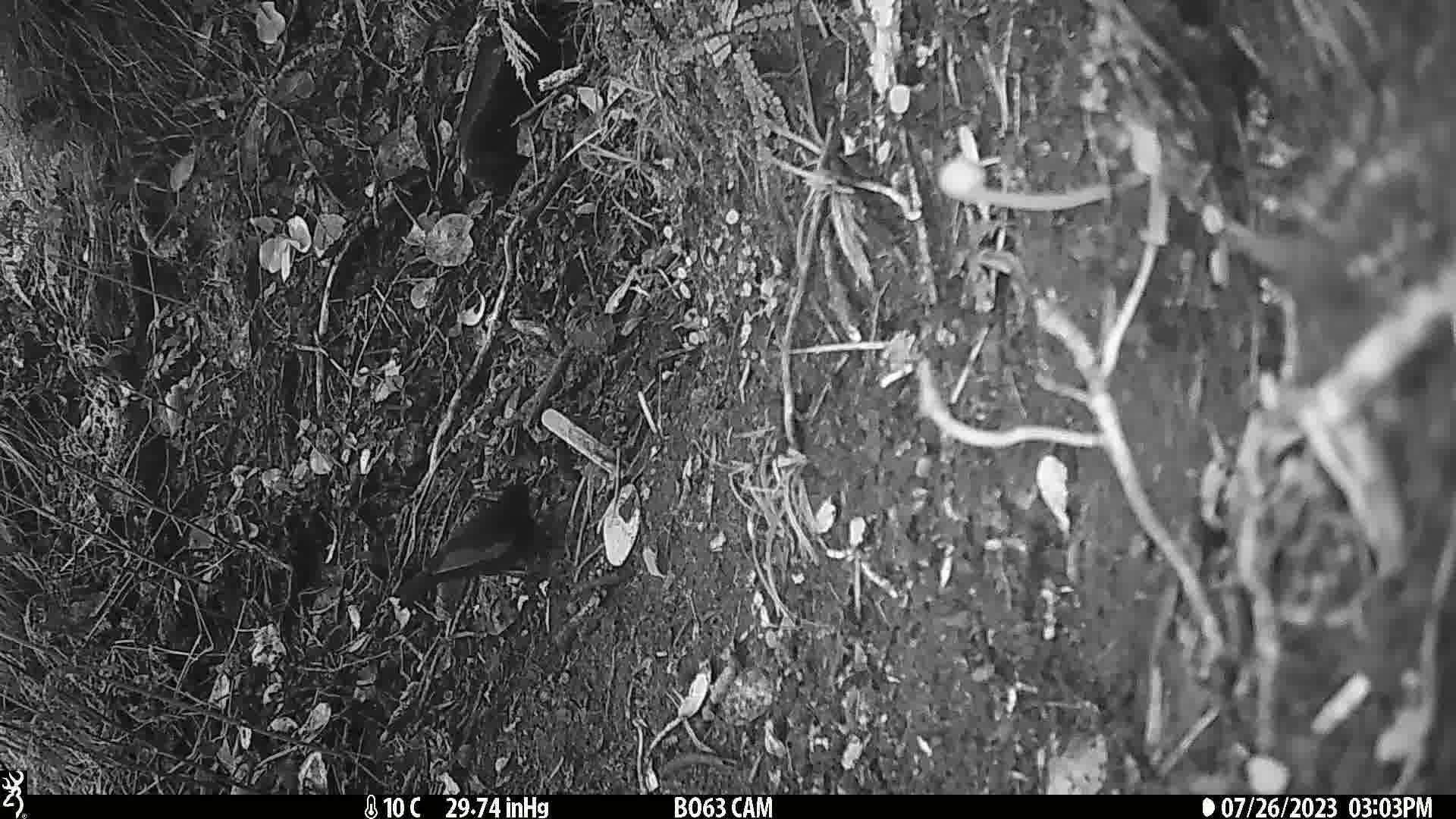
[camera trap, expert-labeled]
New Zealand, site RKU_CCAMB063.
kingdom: Animalia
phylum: Chordata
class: Aves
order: Passeriformes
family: Turdidae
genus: Turdus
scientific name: Turdus merula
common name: eurasian blackbird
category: blackbird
Blackbird (eurasian blackbird) (Turdus merula).